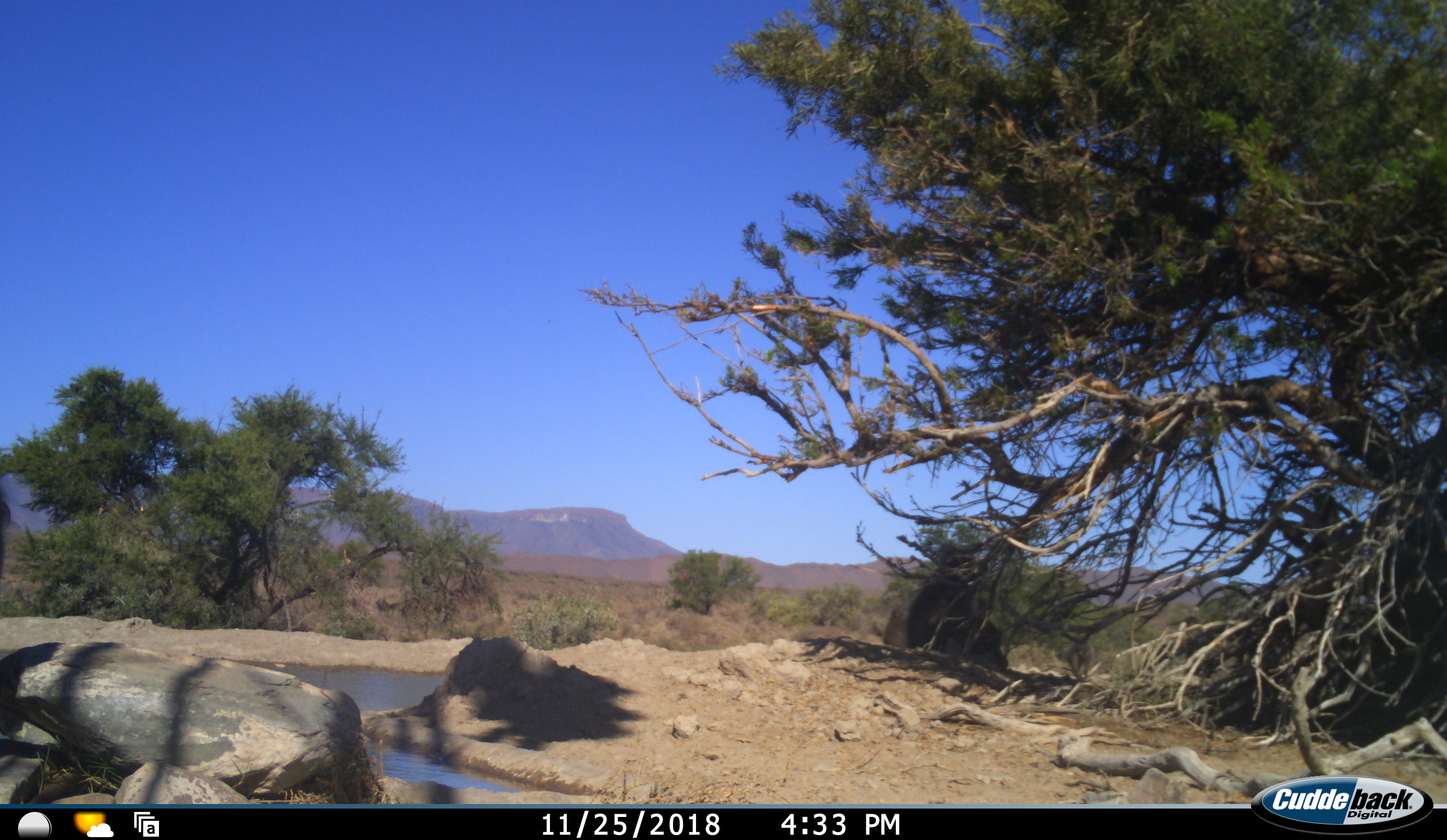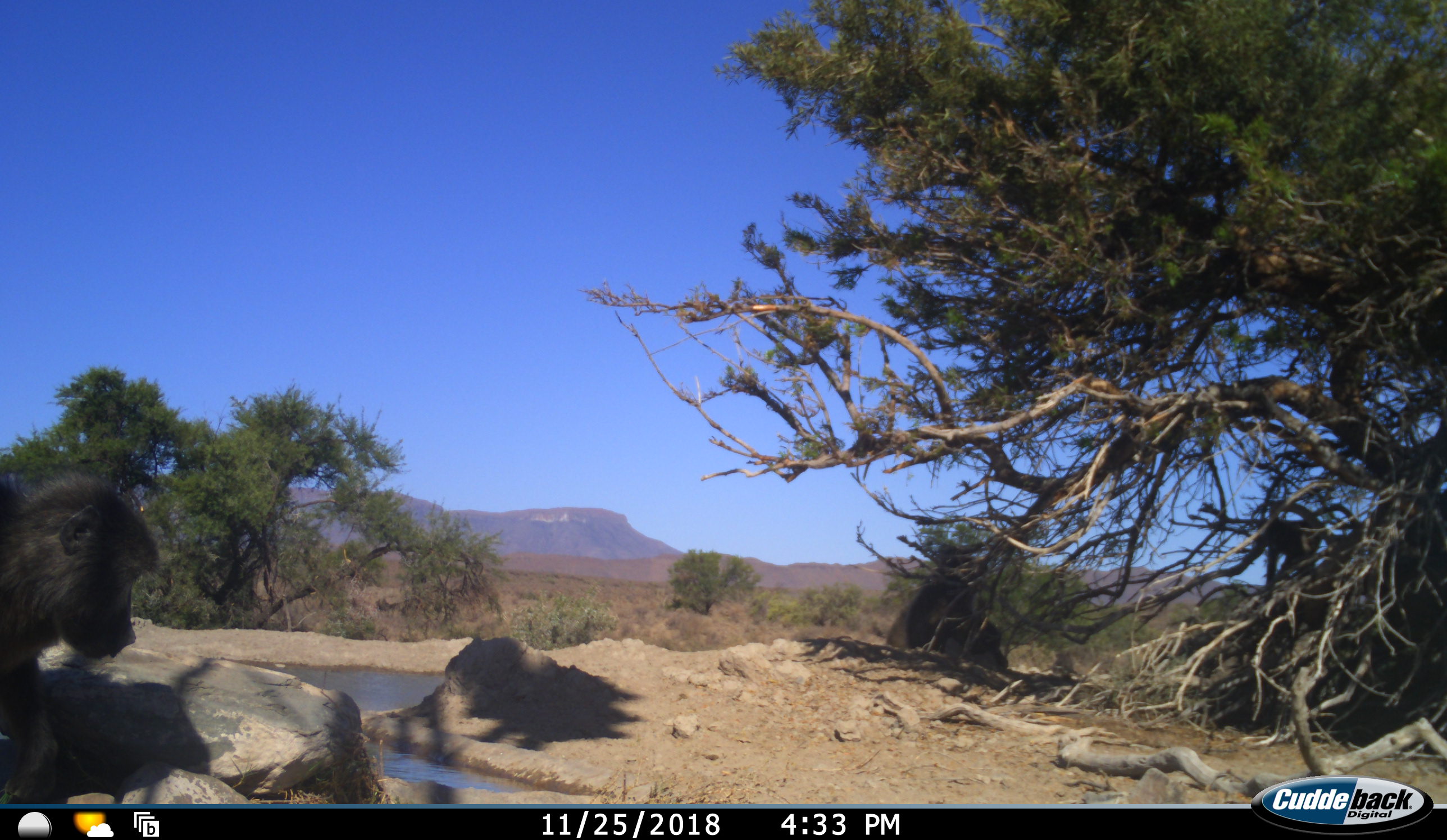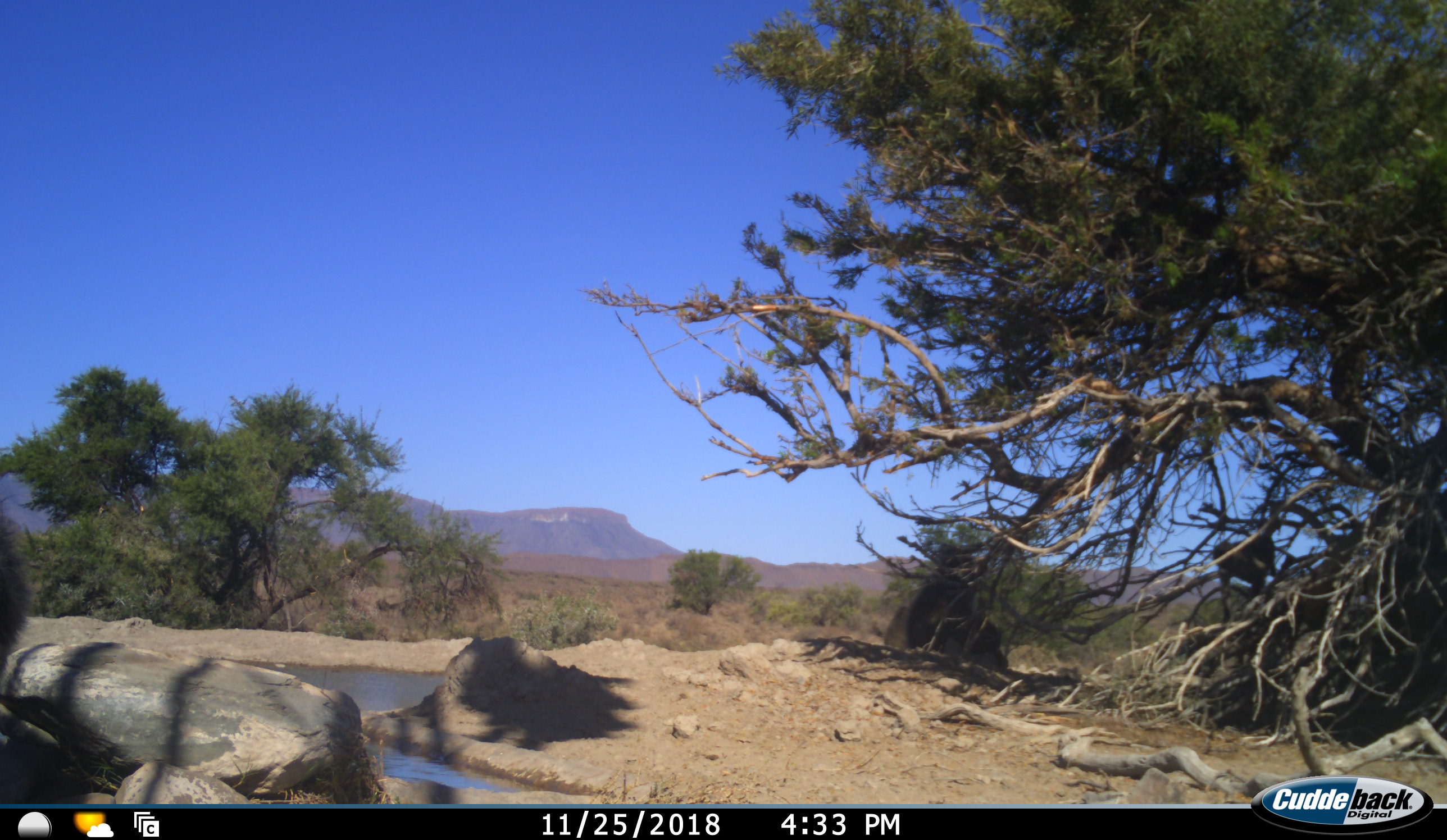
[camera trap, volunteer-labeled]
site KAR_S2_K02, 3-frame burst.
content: unidentified animal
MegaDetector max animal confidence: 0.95